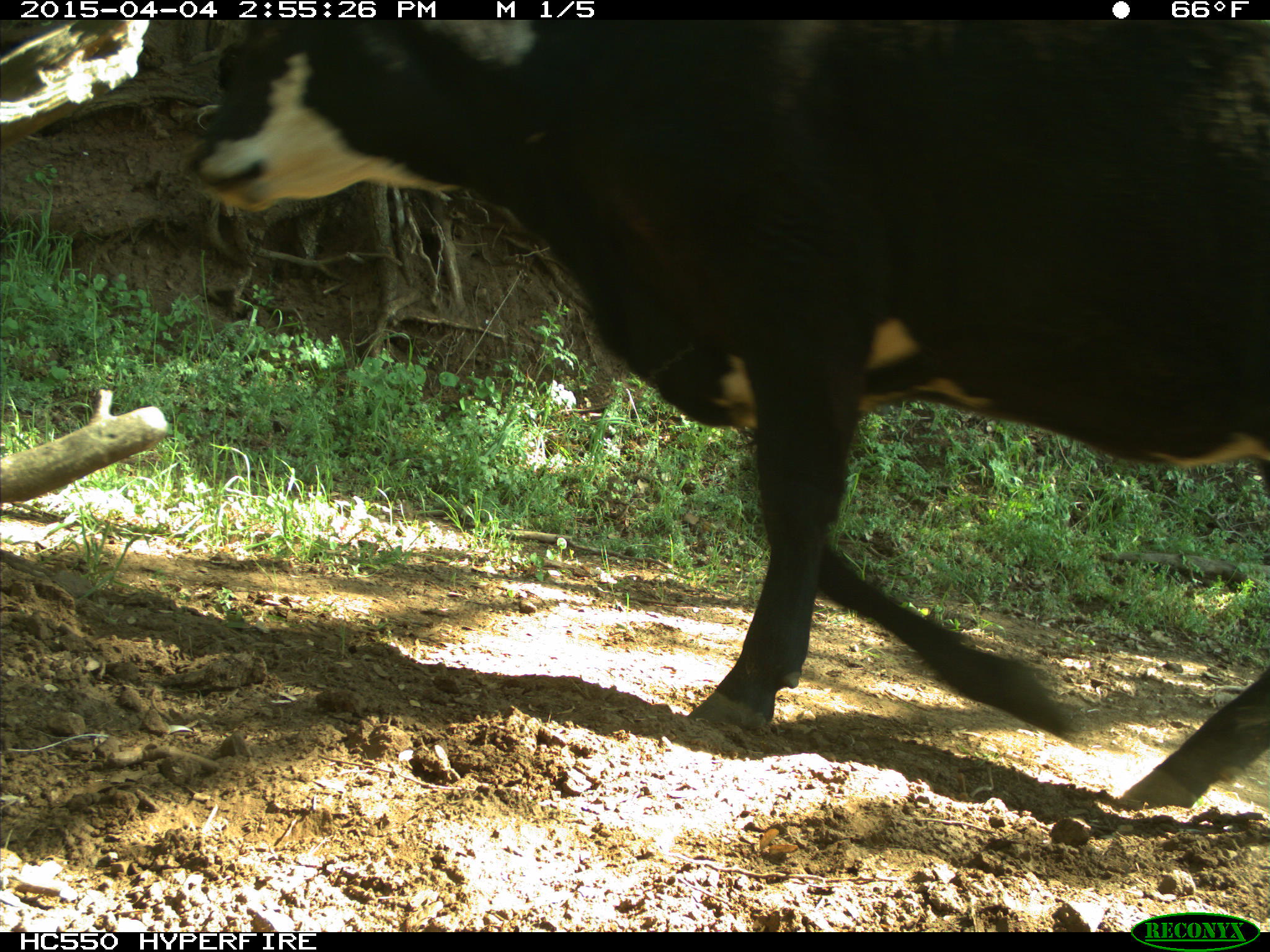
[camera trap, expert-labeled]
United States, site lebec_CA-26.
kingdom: Animalia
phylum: Chordata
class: Mammalia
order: Artiodactyla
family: Bovidae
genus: Bos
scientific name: Bos taurus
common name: domestic cow